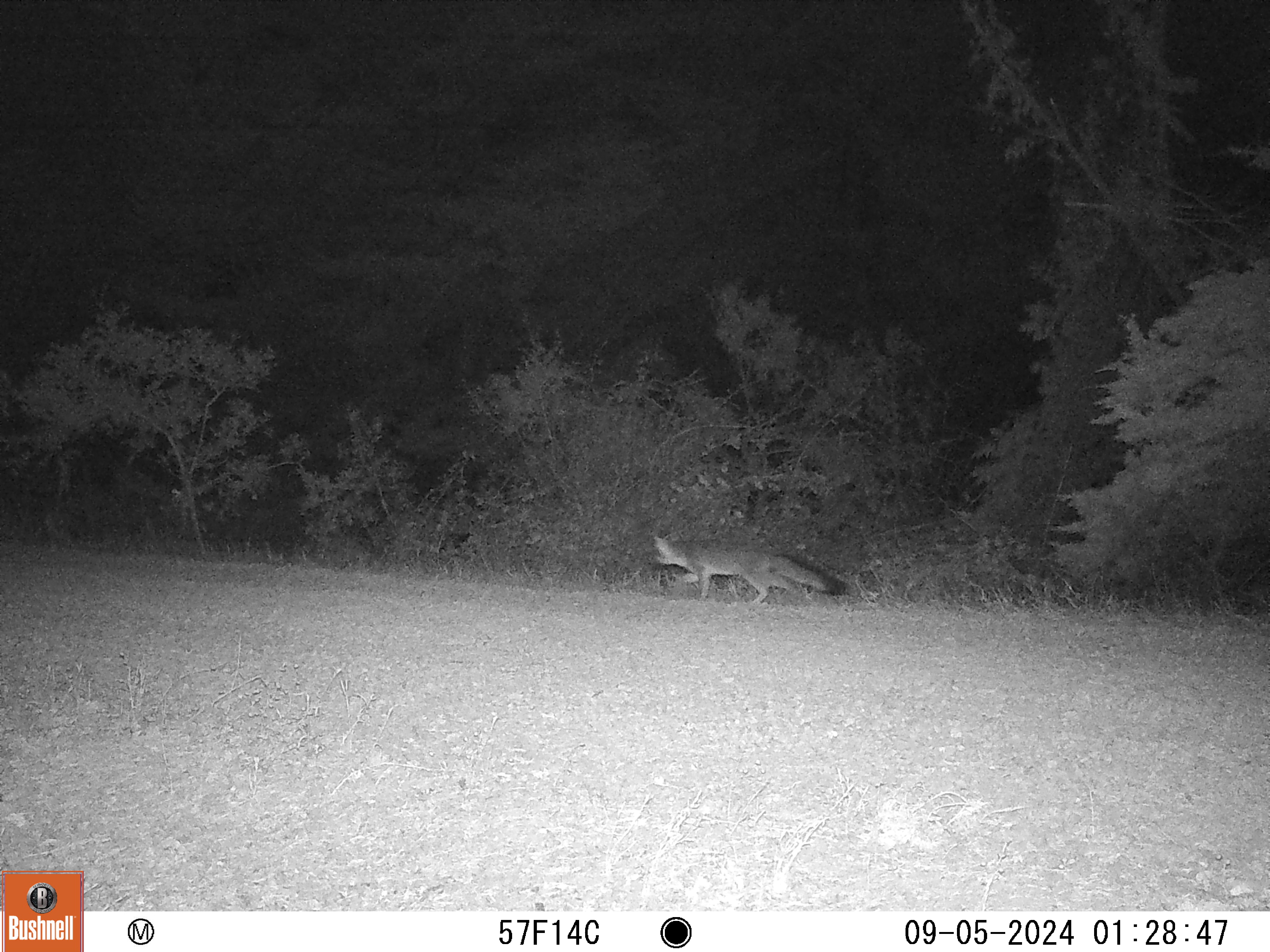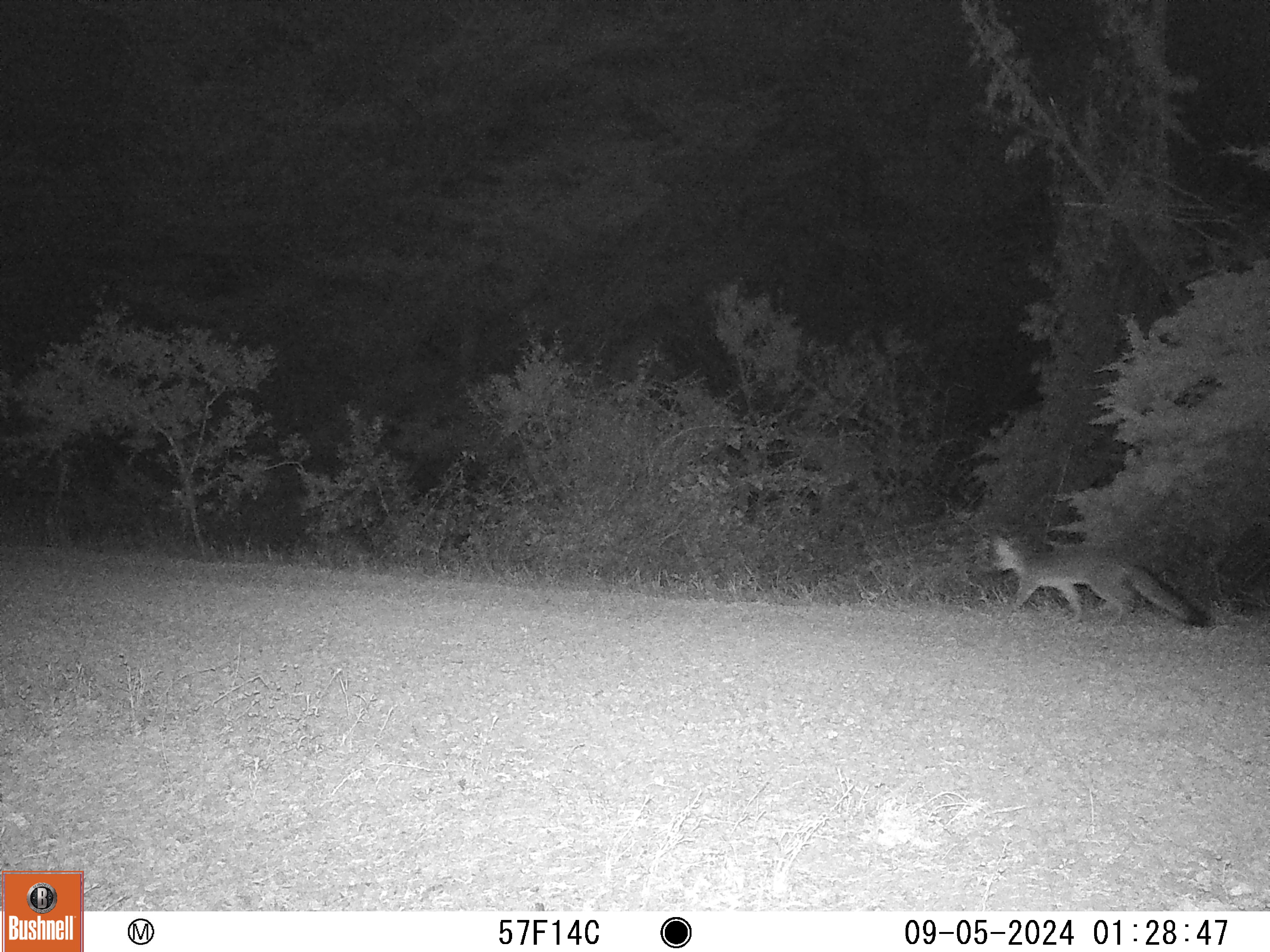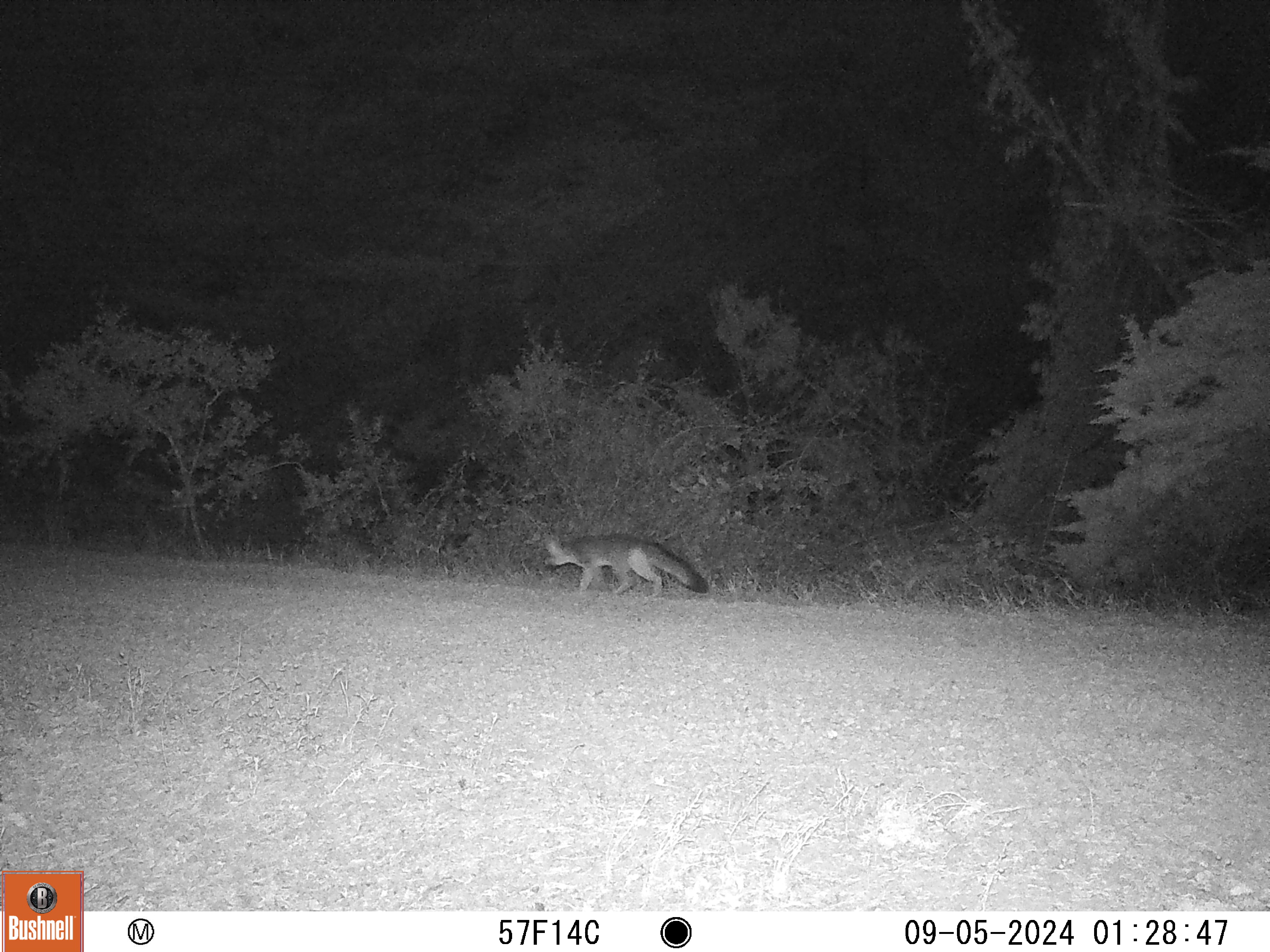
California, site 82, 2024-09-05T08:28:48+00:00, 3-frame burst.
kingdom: Animalia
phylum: Chordata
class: Mammalia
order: Carnivora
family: Canidae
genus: Urocyon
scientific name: Urocyon cinereoargenteus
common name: gray fox